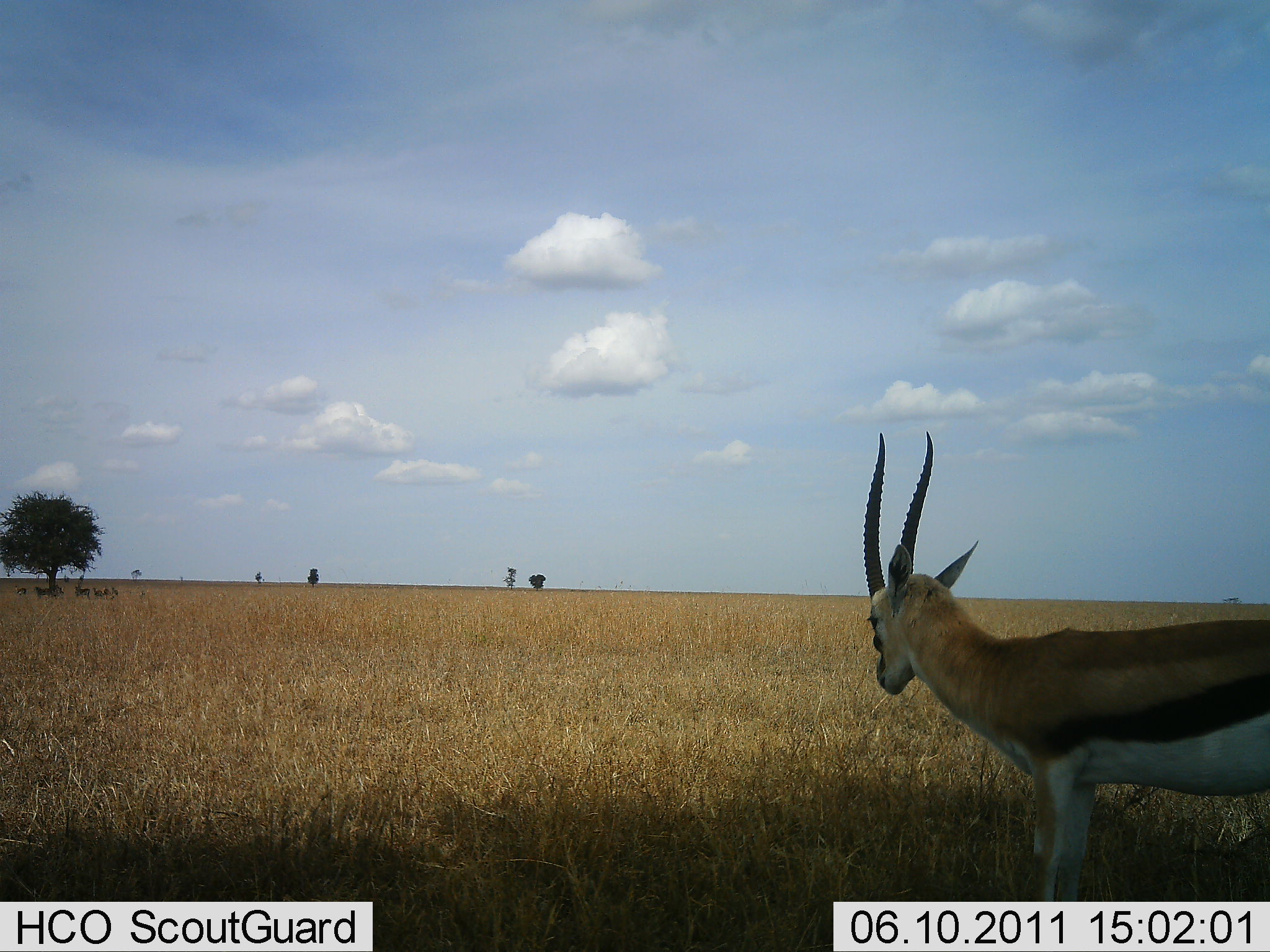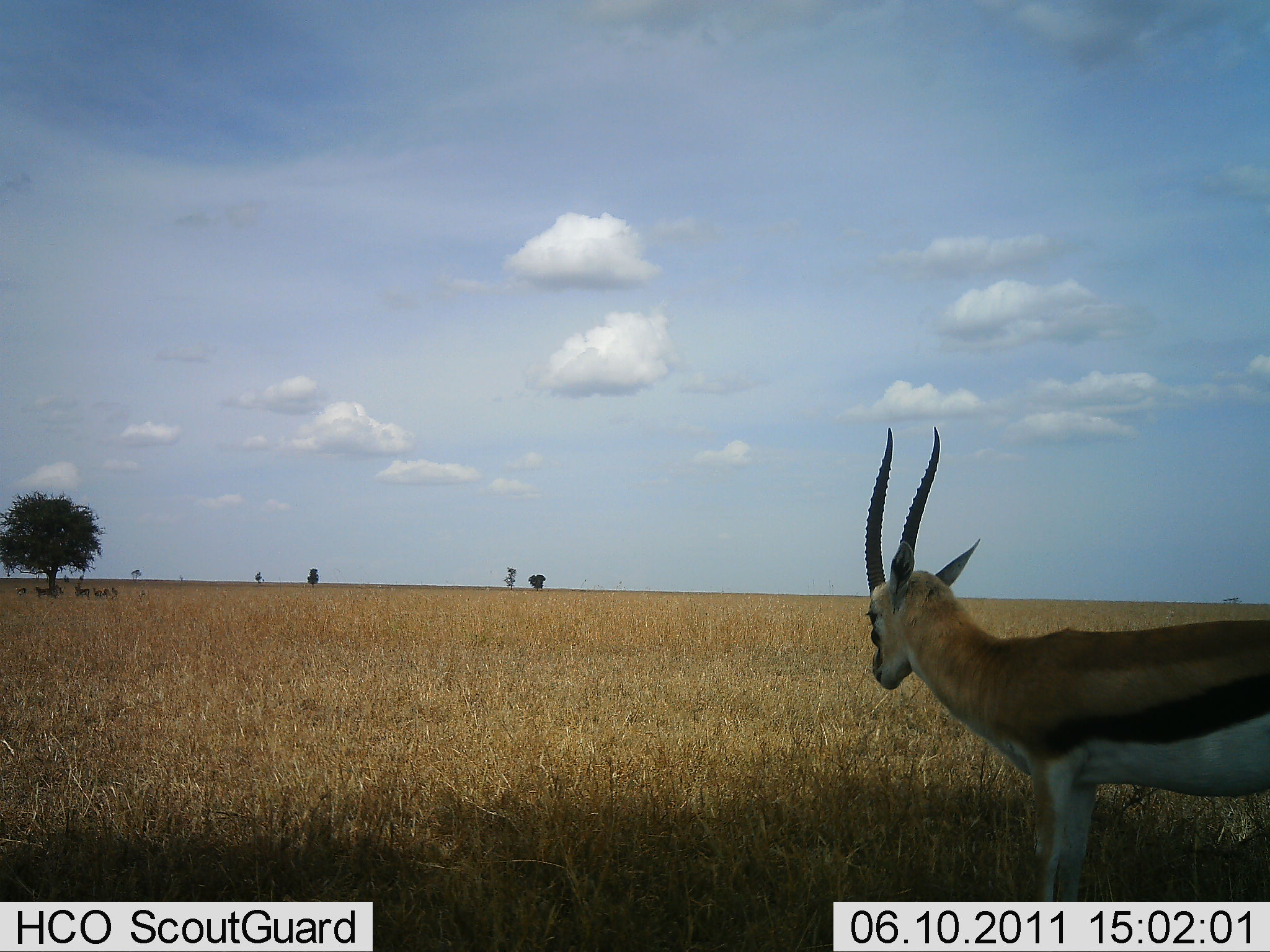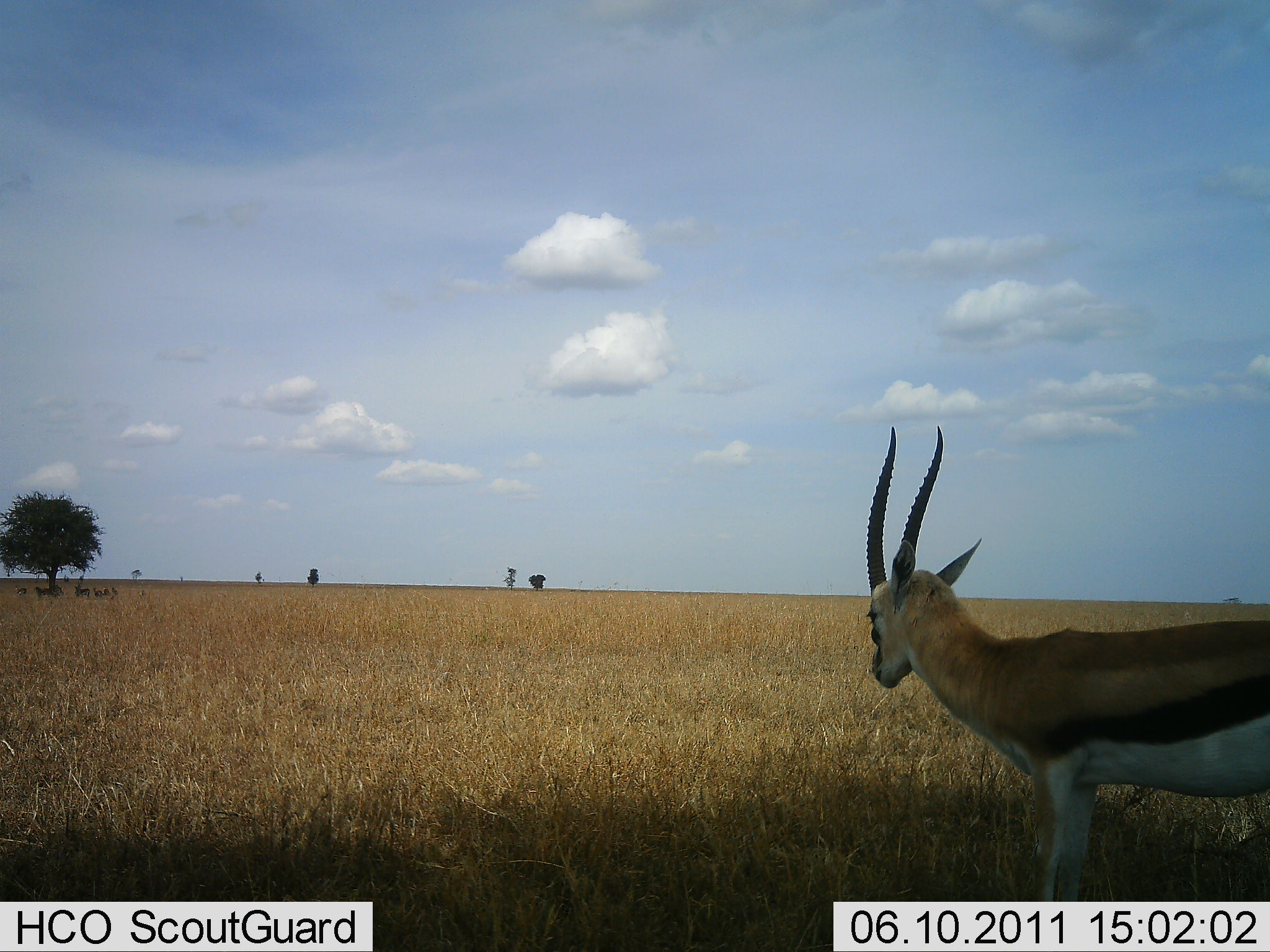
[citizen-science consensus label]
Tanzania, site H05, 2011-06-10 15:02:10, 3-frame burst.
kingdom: Animalia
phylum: Chordata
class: Mammalia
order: Artiodactyla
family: Bovidae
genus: Eudorcas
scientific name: Eudorcas thomsonii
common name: thomson's gazelle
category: gazellethomsons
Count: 1.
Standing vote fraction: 100%.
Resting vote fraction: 0%.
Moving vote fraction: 0%.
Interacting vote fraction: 0%.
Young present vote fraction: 0%.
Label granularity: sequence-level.